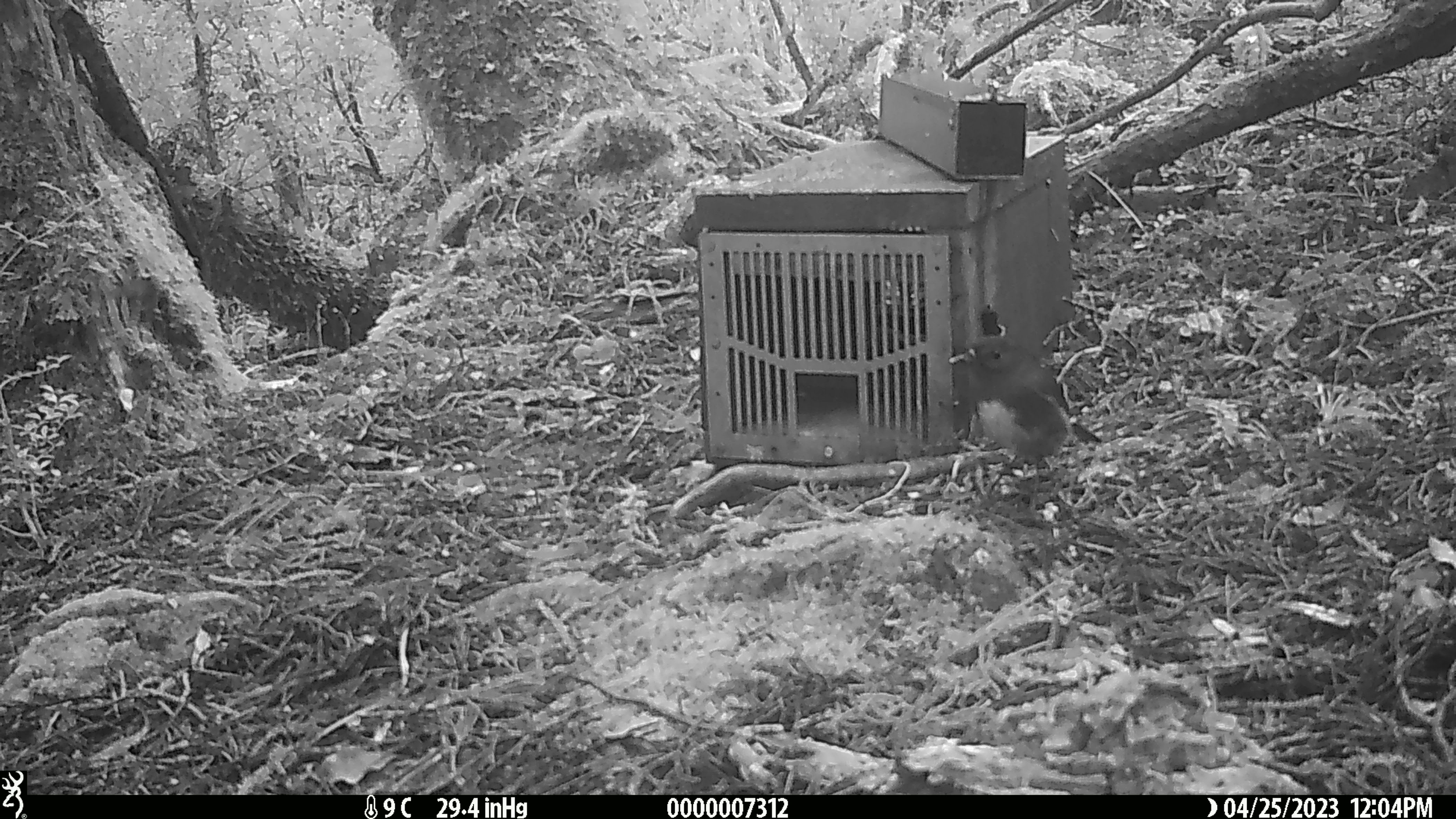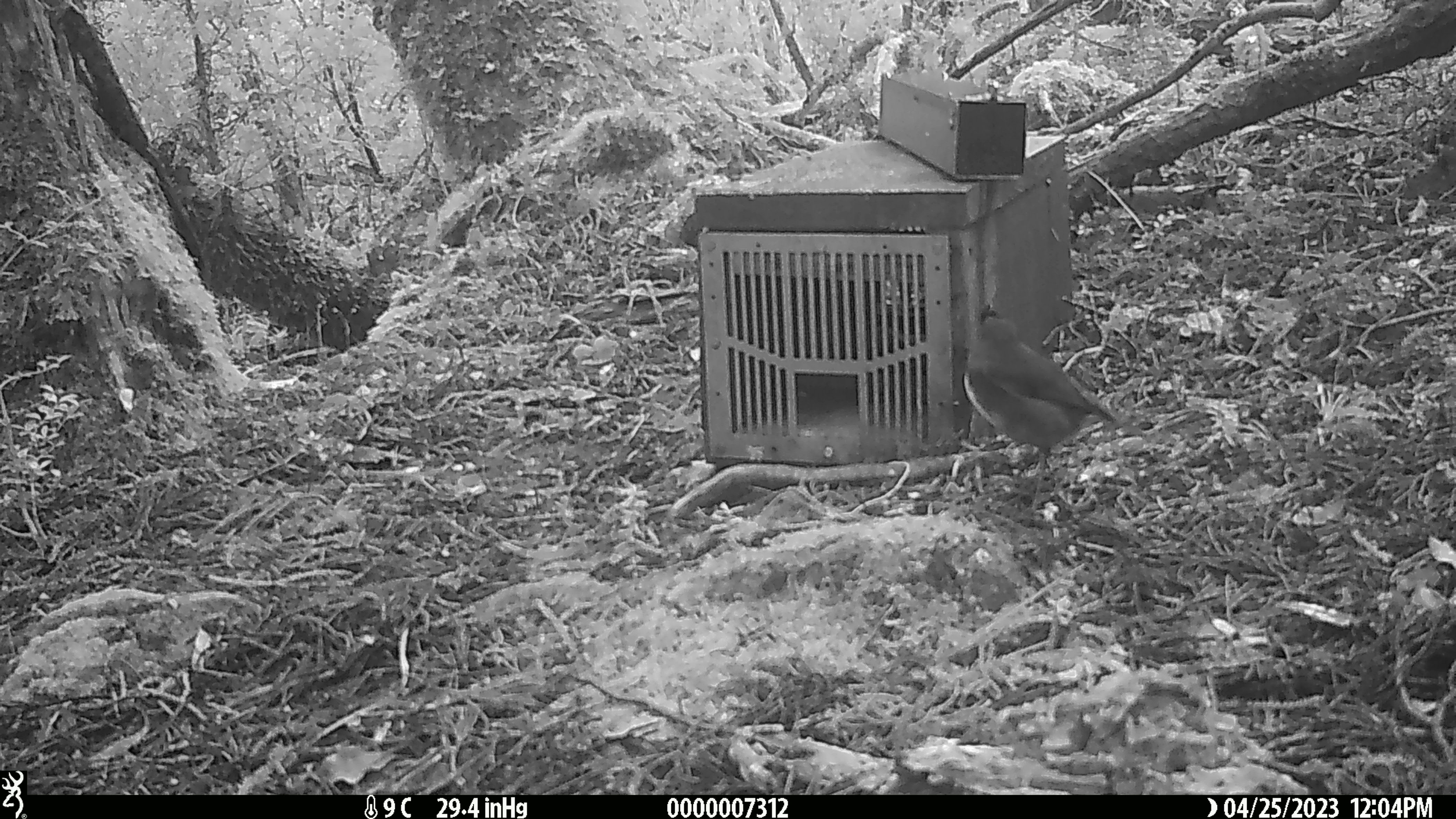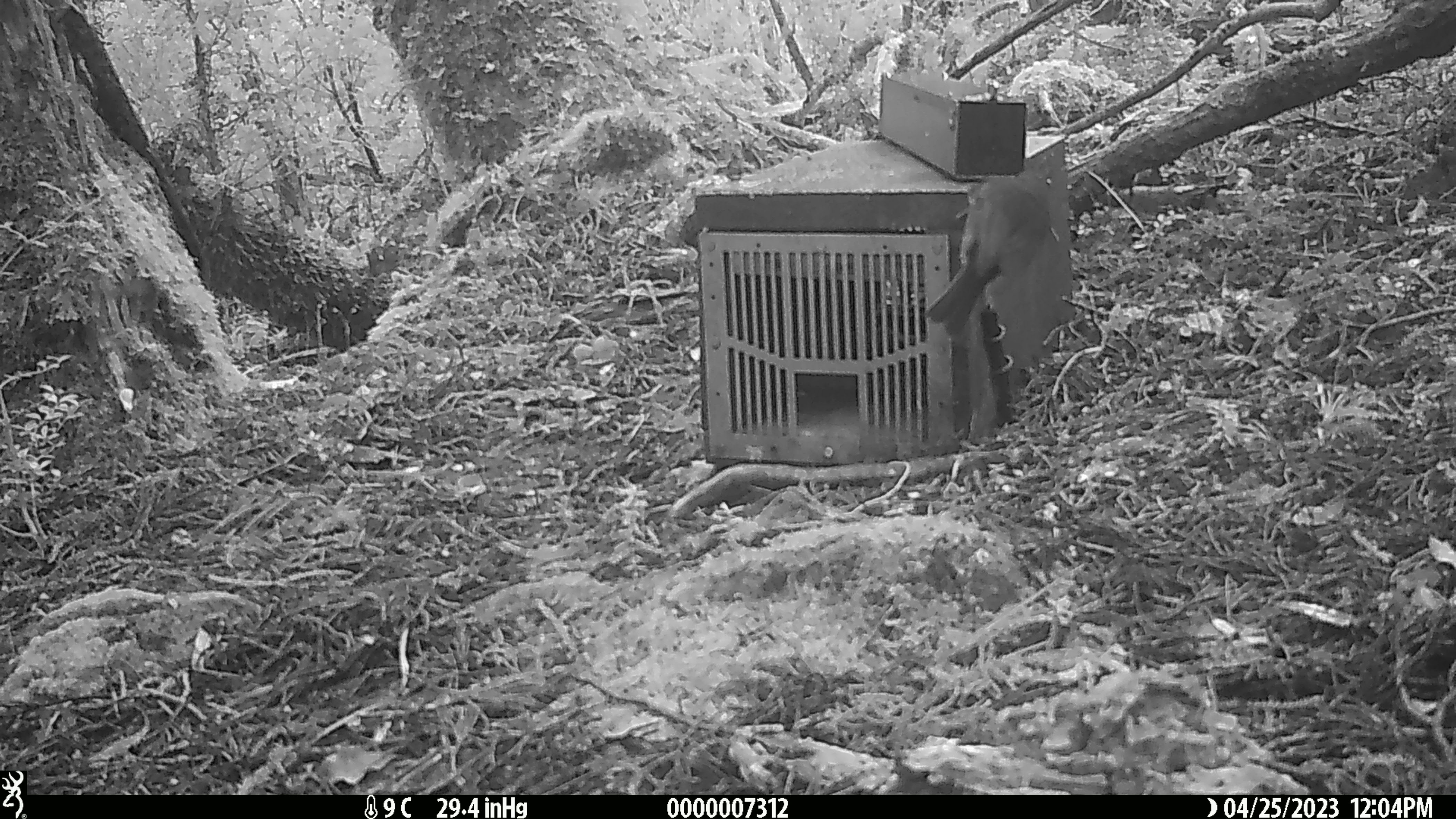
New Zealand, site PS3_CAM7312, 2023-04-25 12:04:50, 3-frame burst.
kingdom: Animalia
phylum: Chordata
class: Aves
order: Passeriformes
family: Petroicidae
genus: Petroica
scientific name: Petroica australis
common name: new zealand robin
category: robin